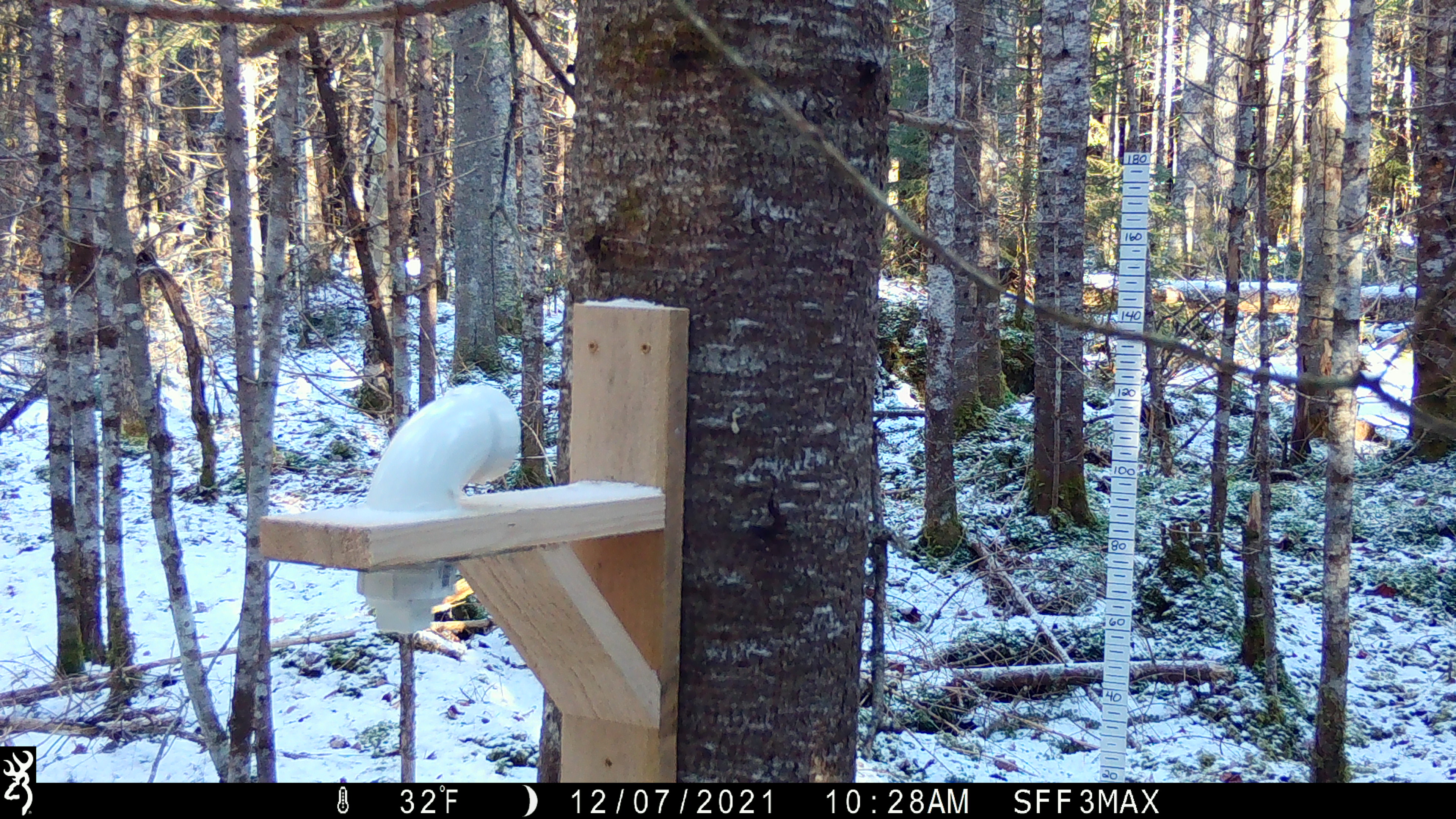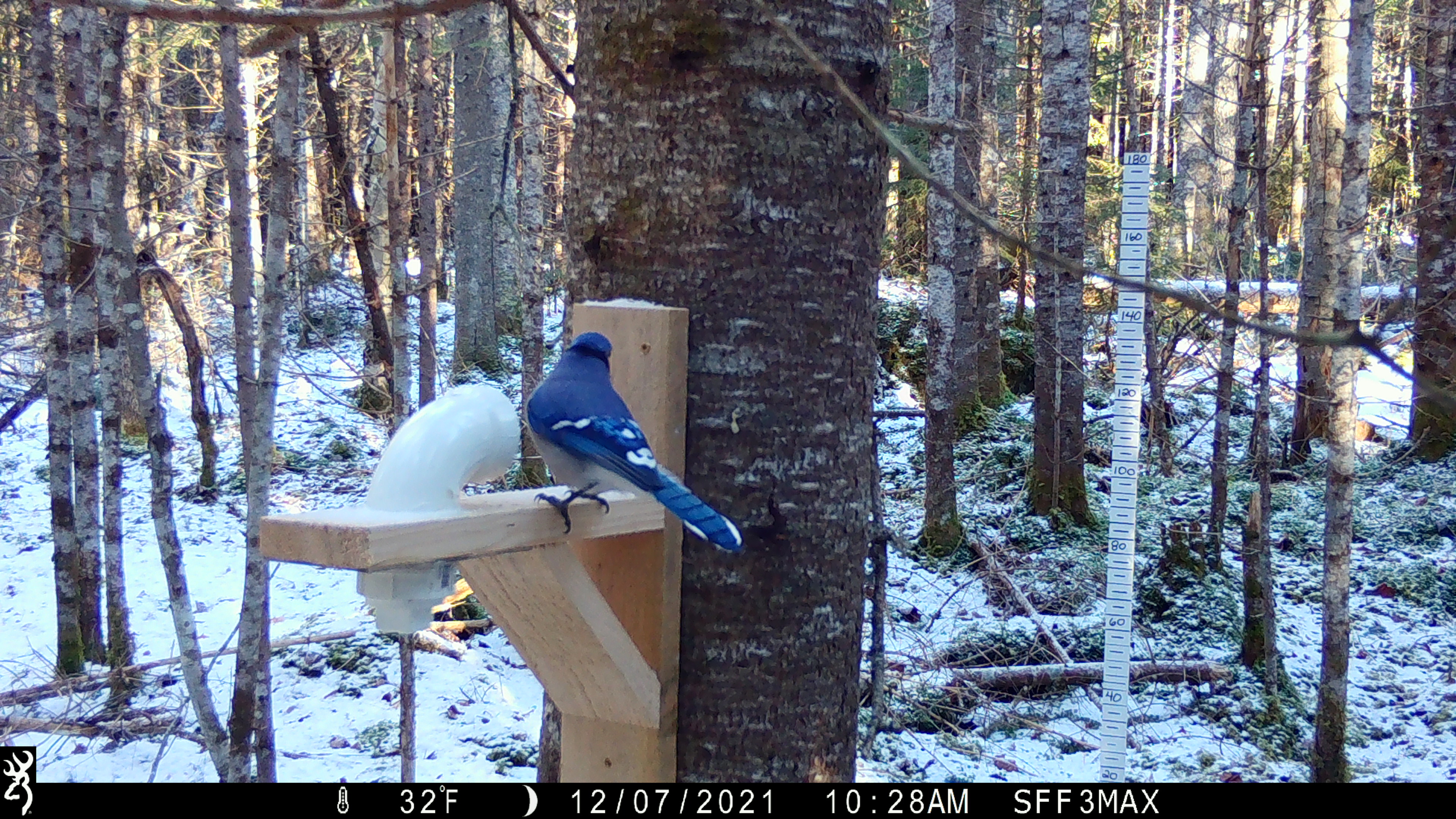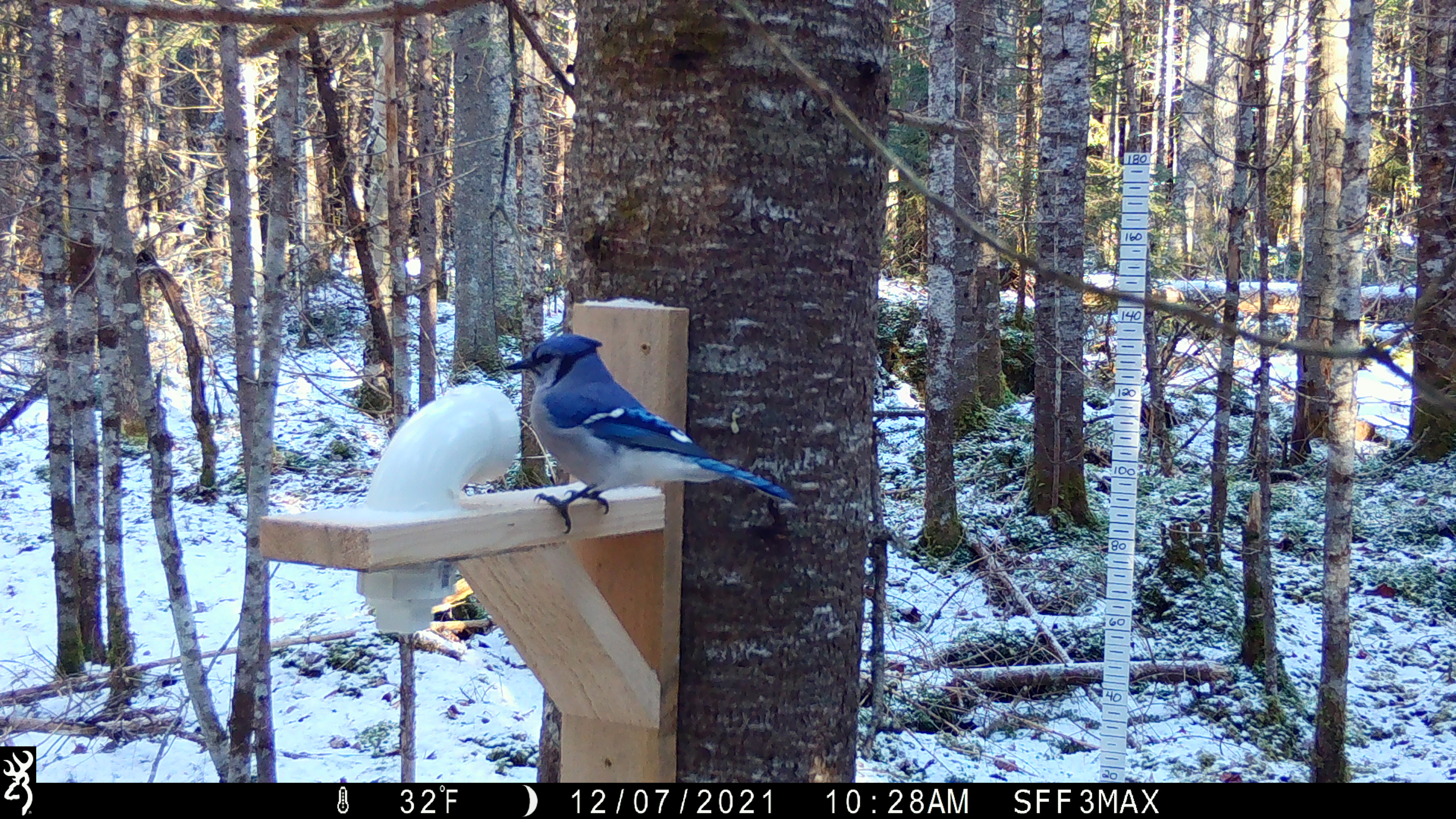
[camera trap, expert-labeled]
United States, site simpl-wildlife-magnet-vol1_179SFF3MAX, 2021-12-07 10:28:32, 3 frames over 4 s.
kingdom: Animalia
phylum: Chordata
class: Aves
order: Passeriformes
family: Corvidae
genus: Cyanocitta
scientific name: Cyanocitta cristata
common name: blue jay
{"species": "blue jay (Cyanocitta cristata)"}